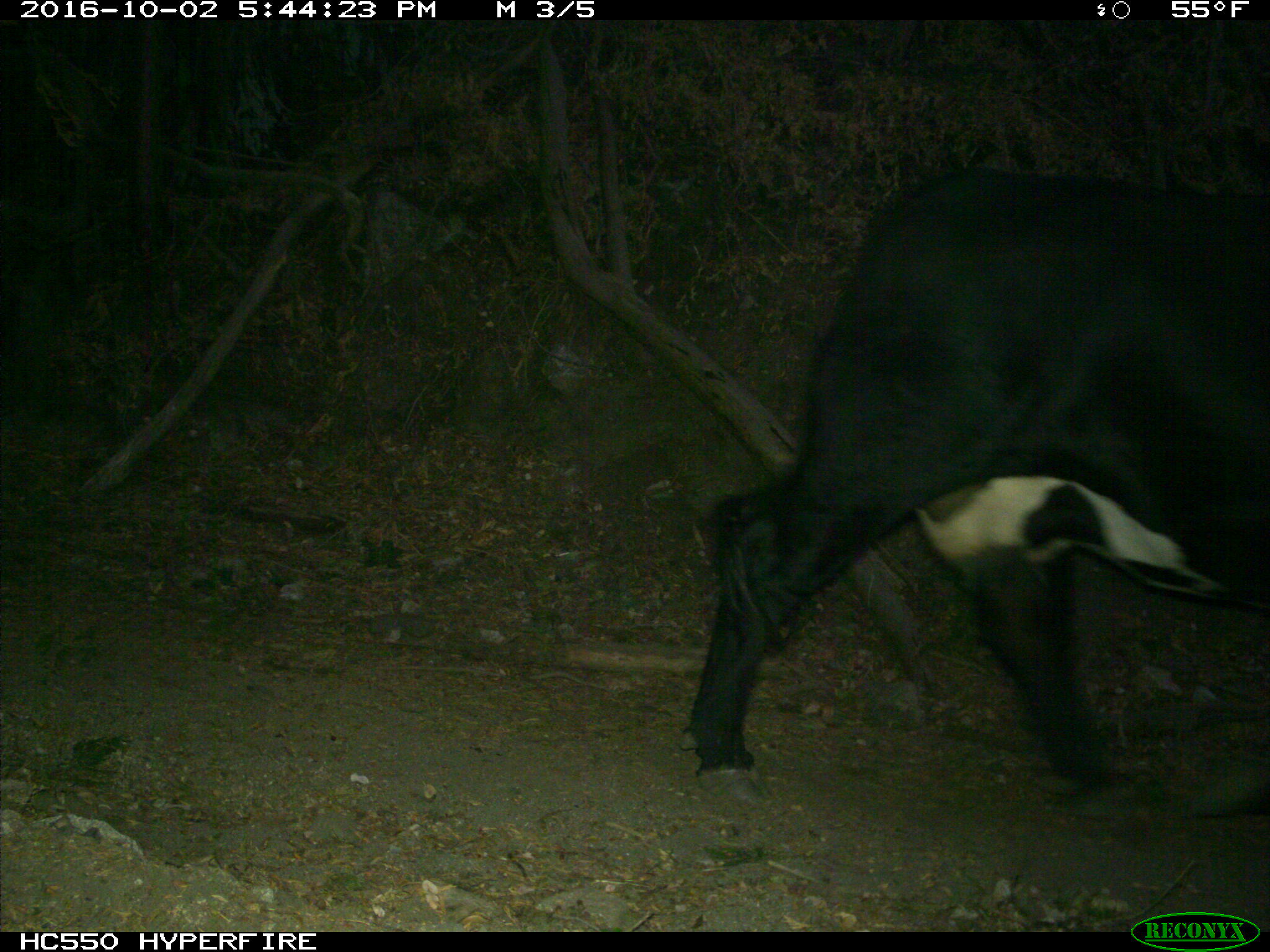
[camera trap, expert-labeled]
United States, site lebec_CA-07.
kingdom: Animalia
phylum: Chordata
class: Mammalia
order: Artiodactyla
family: Bovidae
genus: Bos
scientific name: Bos taurus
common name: domestic cow